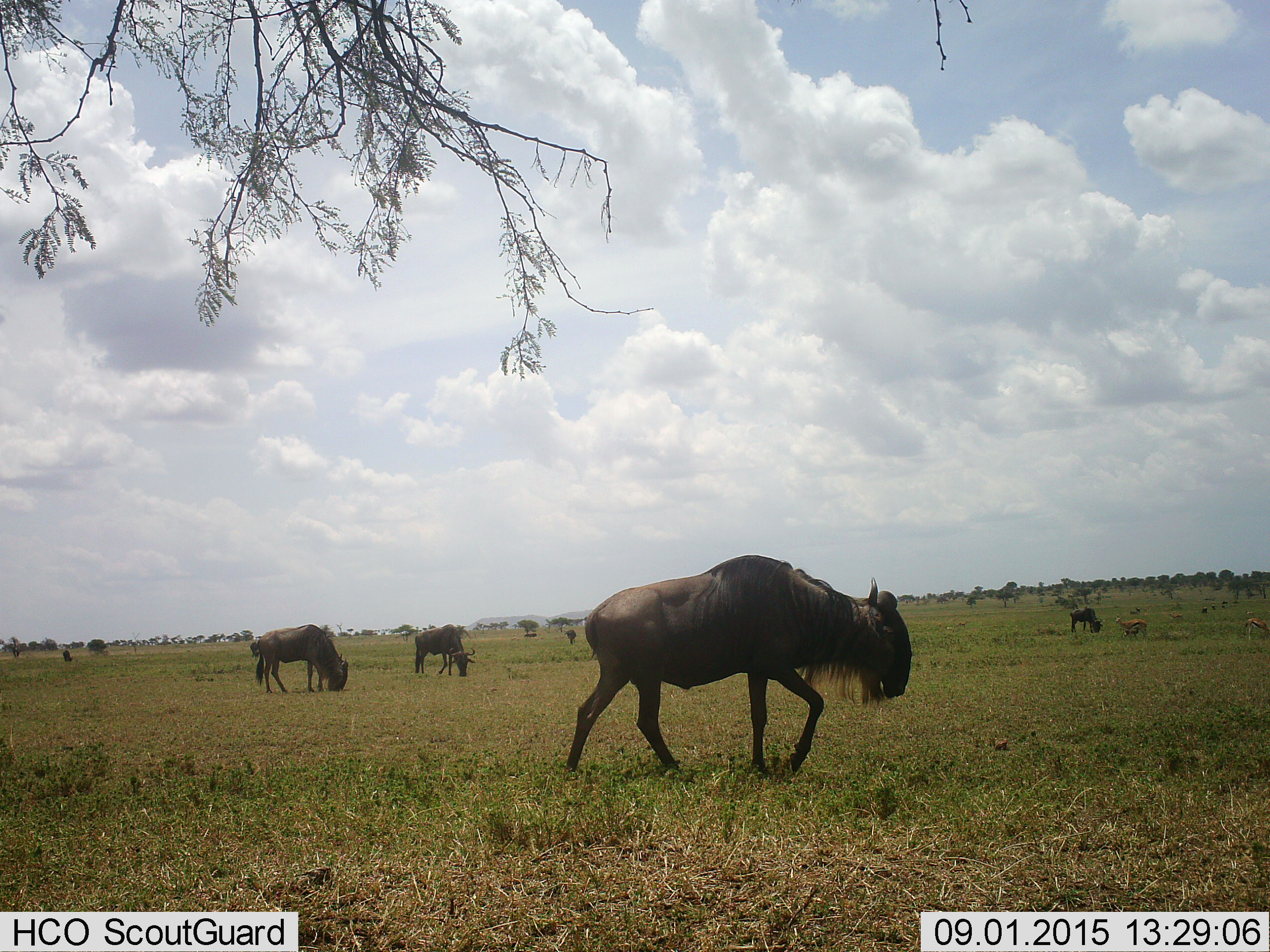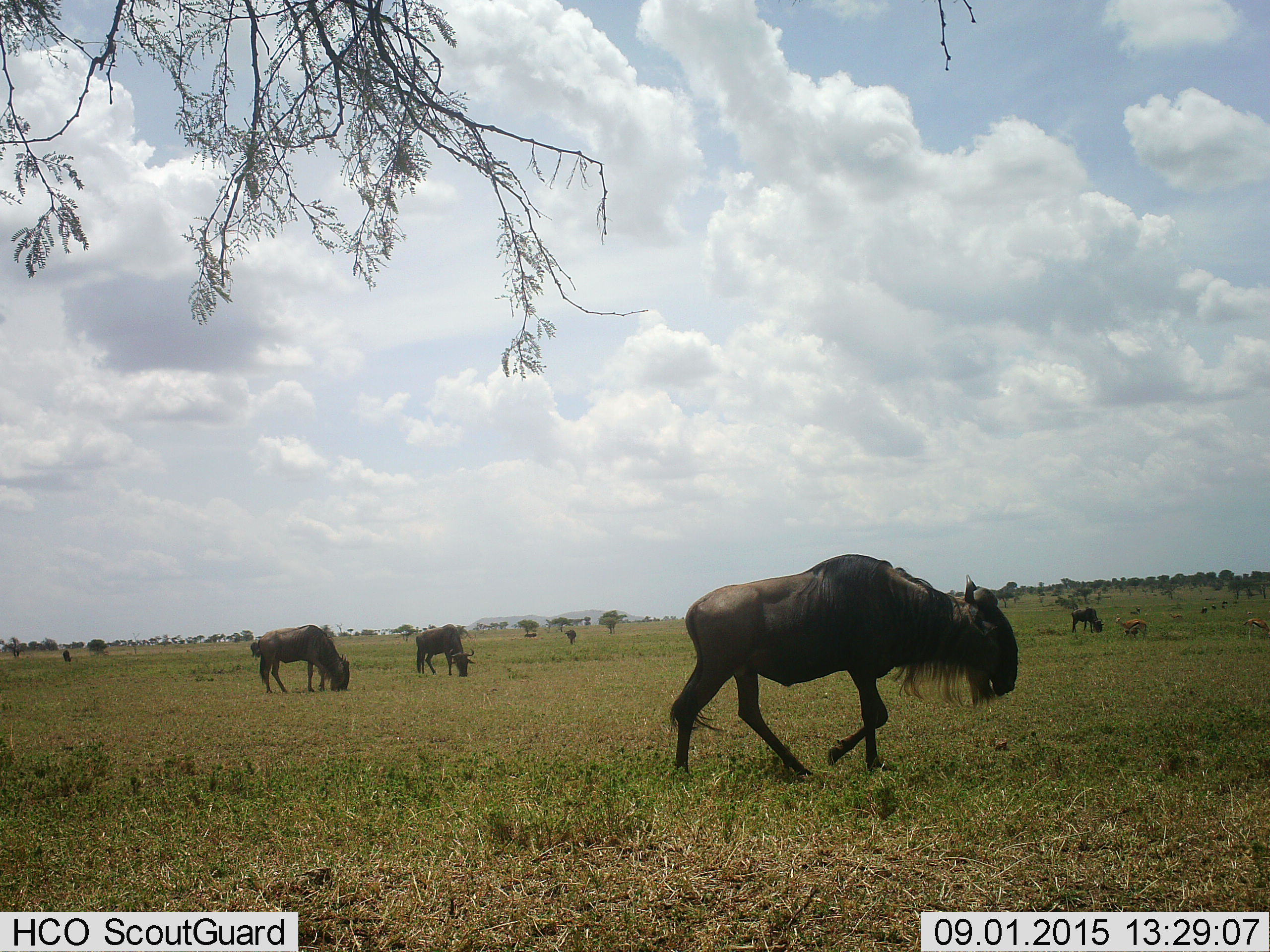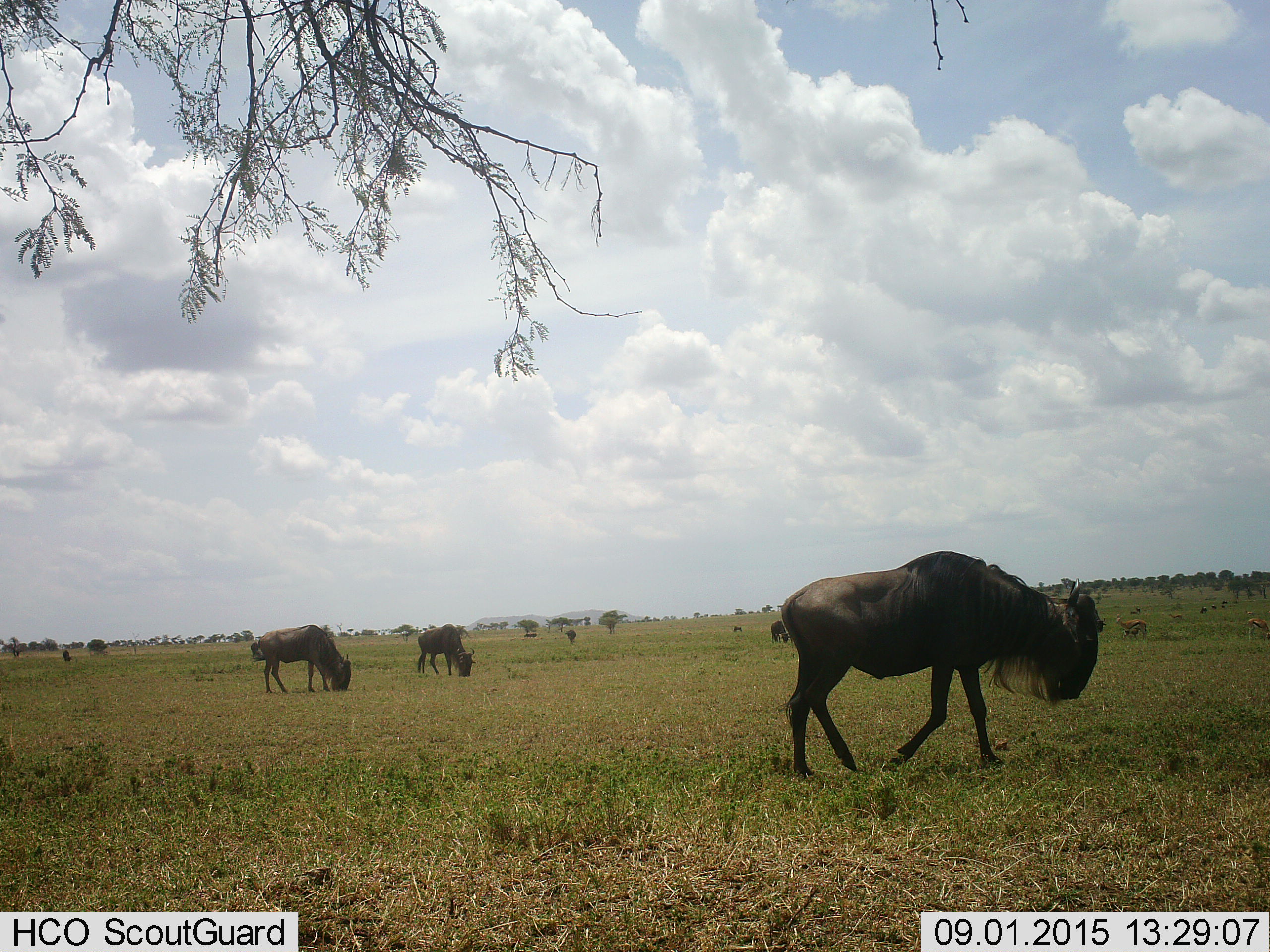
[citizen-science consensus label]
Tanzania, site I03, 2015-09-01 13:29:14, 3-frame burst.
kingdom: Animalia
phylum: Chordata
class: Mammalia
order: Artiodactyla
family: Bovidae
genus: Eudorcas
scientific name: Eudorcas thomsonii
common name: thomson's gazelle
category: gazellethomsons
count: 2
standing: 100%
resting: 0%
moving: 0%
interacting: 0%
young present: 0%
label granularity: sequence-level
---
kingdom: Animalia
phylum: Chordata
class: Mammalia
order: Artiodactyla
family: Bovidae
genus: Connochaetes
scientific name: Connochaetes taurinus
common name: blue wildebeest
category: wildebeest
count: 5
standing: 44%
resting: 0%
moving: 78%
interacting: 0%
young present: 11%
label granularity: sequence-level